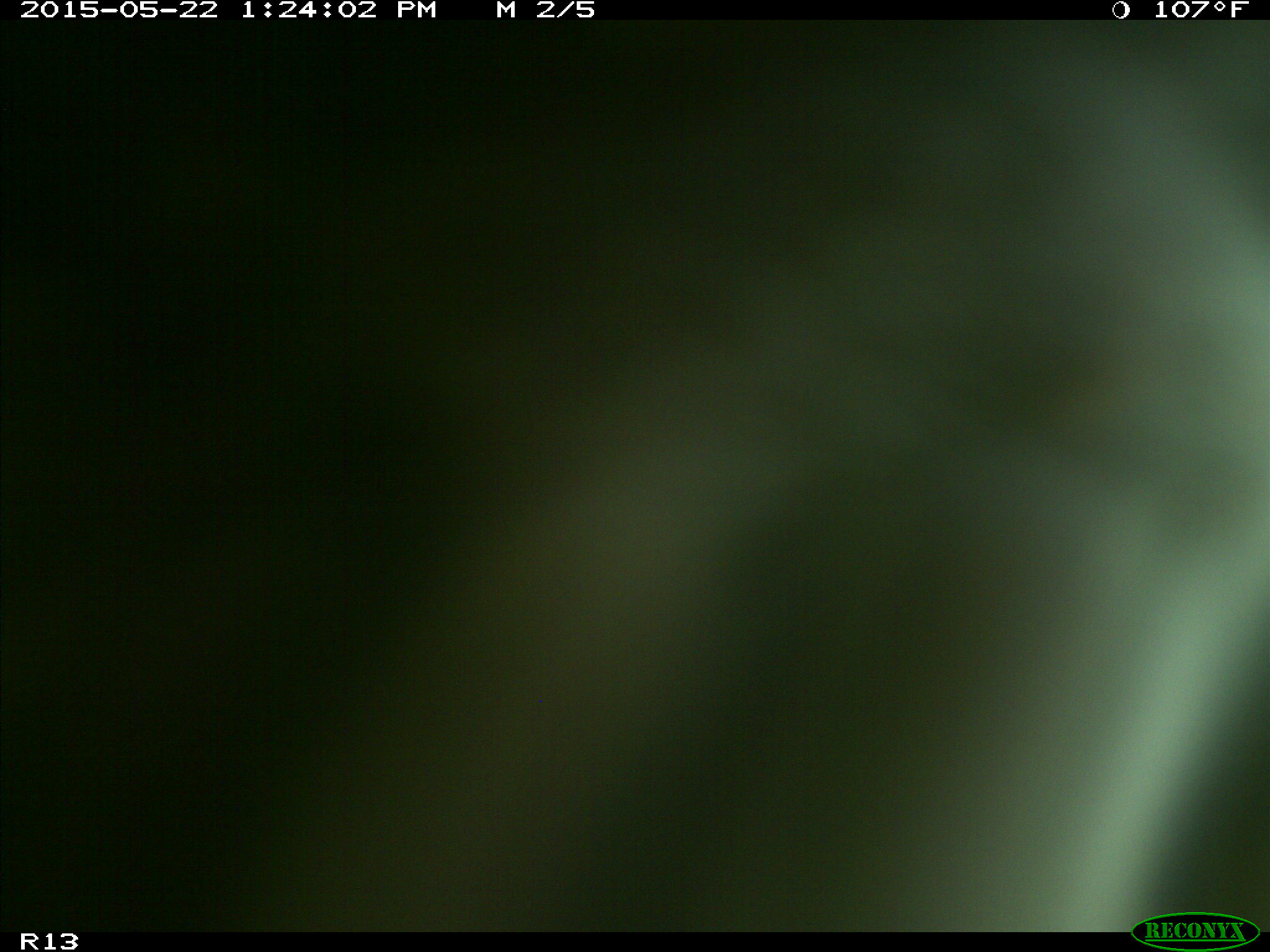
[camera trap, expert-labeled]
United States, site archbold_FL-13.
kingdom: Animalia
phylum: Chordata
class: Mammalia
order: Artiodactyla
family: Bovidae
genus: Bos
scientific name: Bos taurus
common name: domestic cow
Bos taurus (domestic cow).